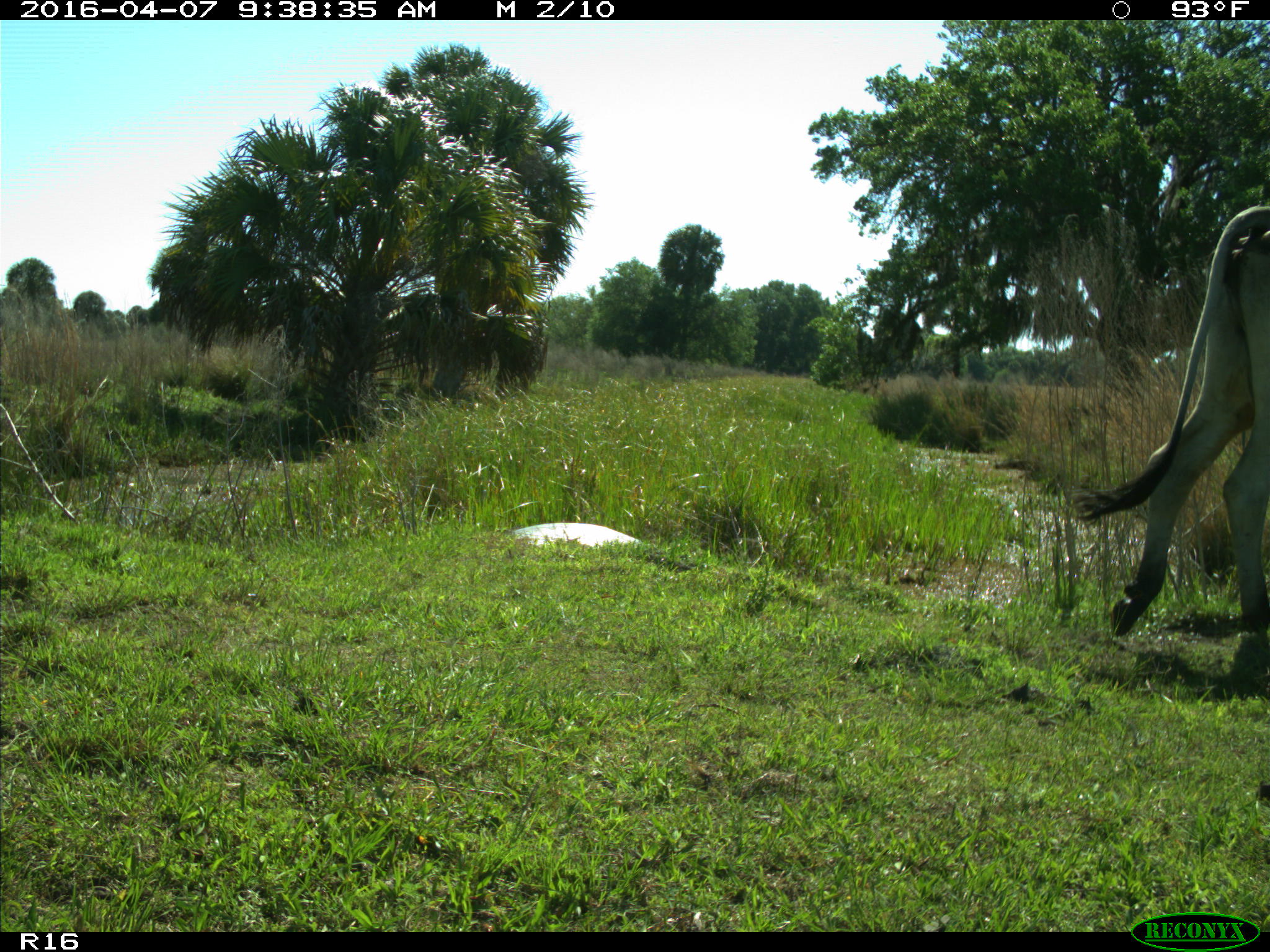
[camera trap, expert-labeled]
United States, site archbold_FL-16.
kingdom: Animalia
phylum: Chordata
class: Mammalia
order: Artiodactyla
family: Bovidae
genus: Bos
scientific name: Bos taurus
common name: domestic cow